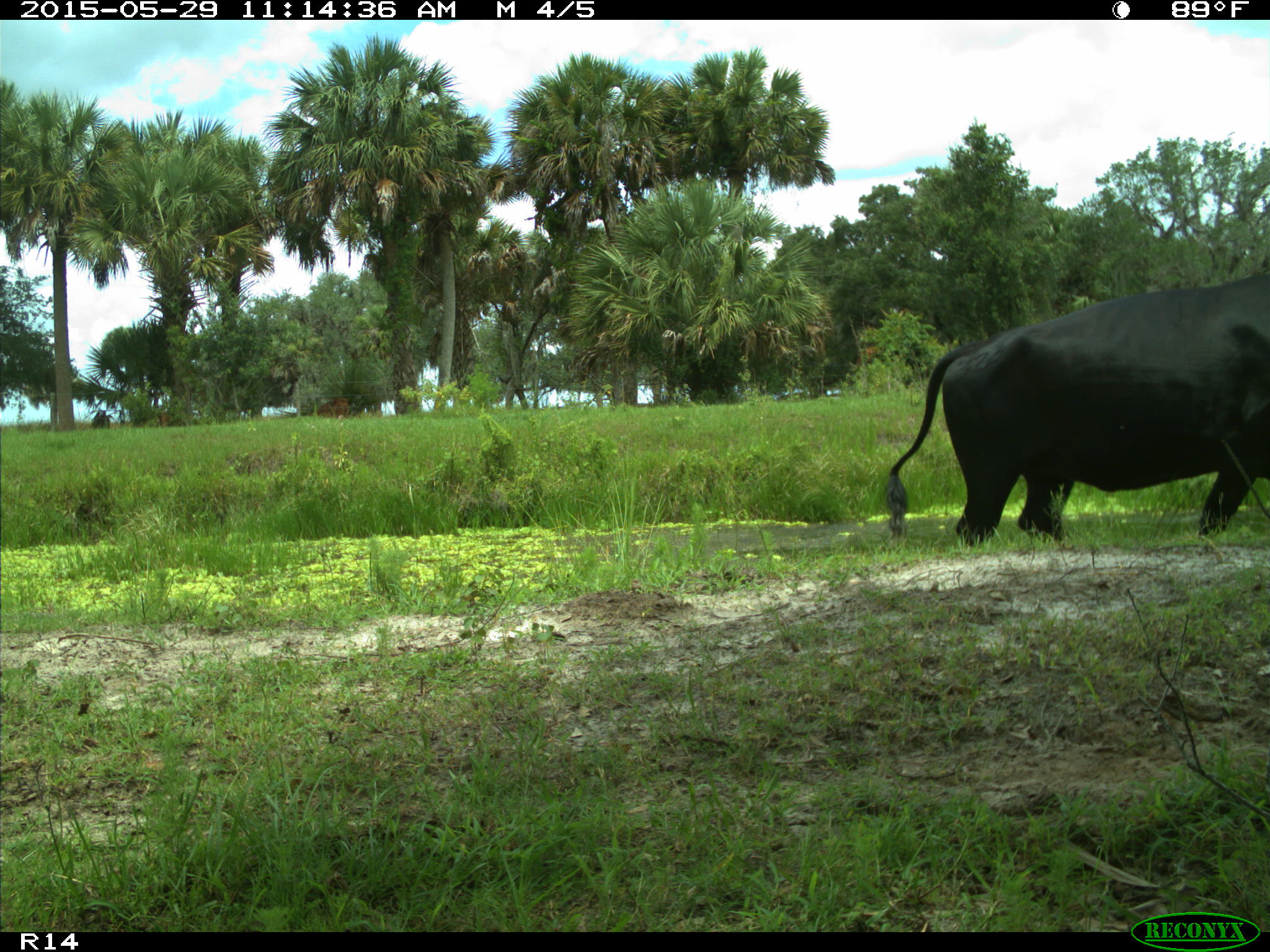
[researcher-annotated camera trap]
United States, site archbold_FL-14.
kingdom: Animalia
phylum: Chordata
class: Mammalia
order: Artiodactyla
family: Bovidae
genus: Bos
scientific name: Bos taurus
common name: domestic cow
Bos taurus (domestic cow).